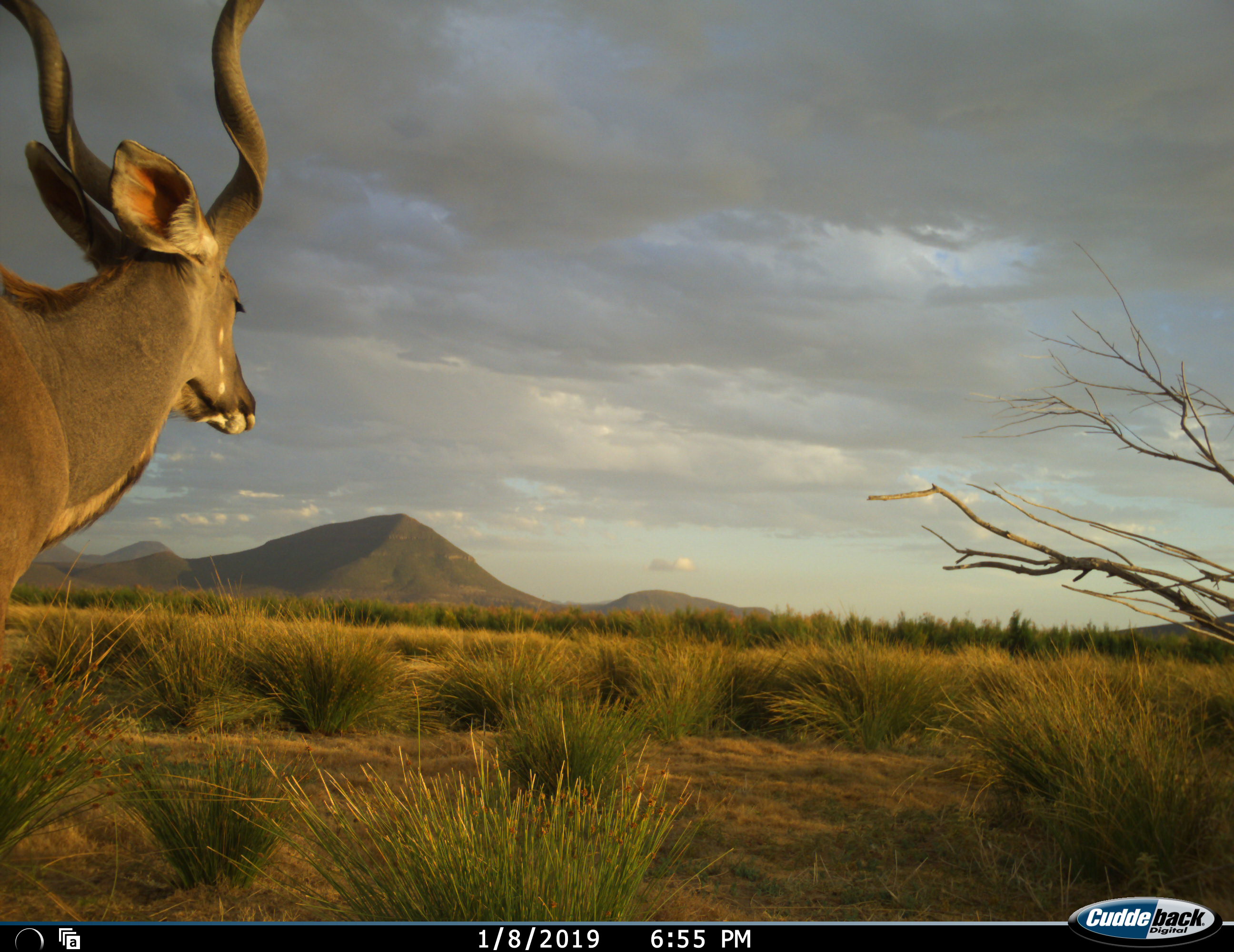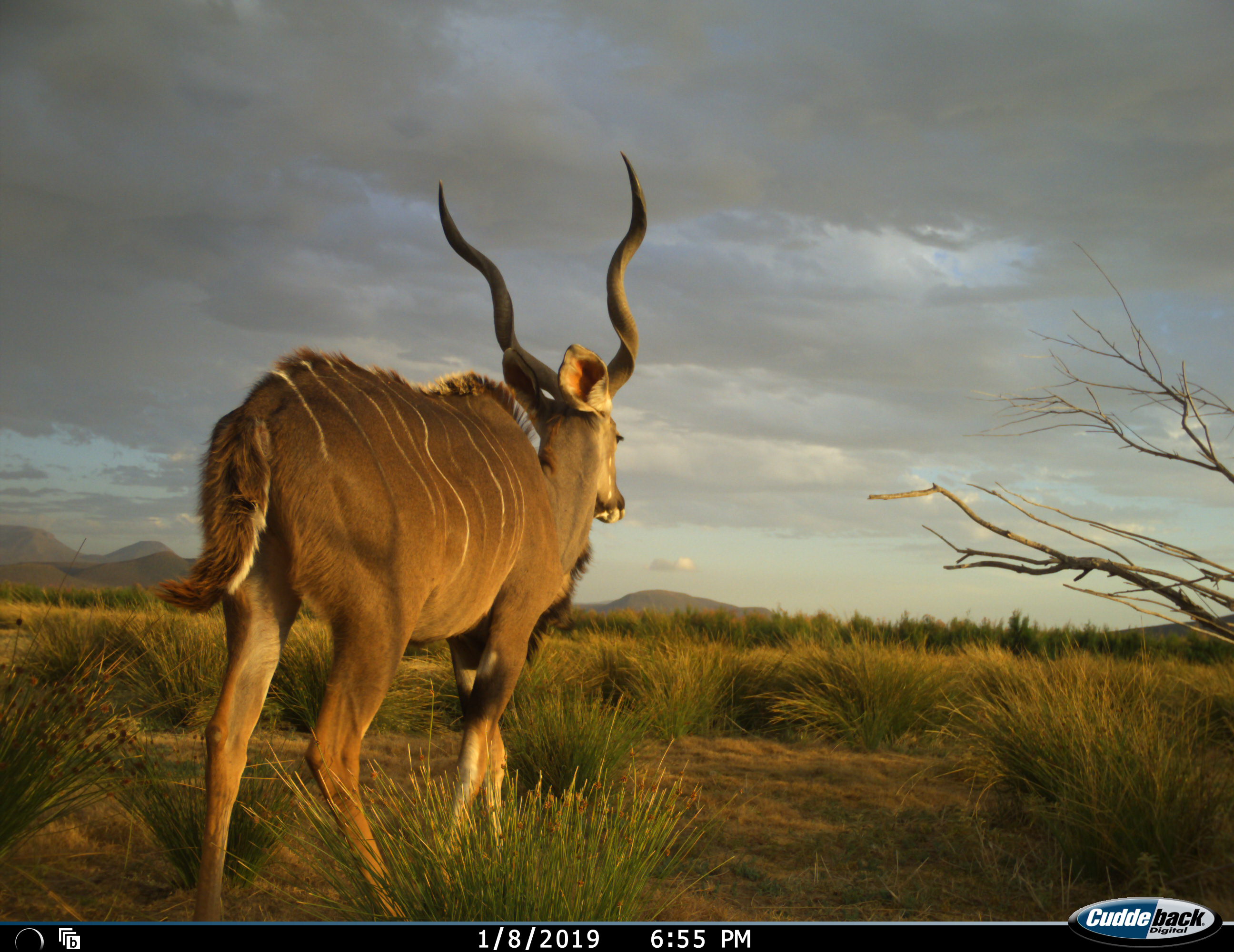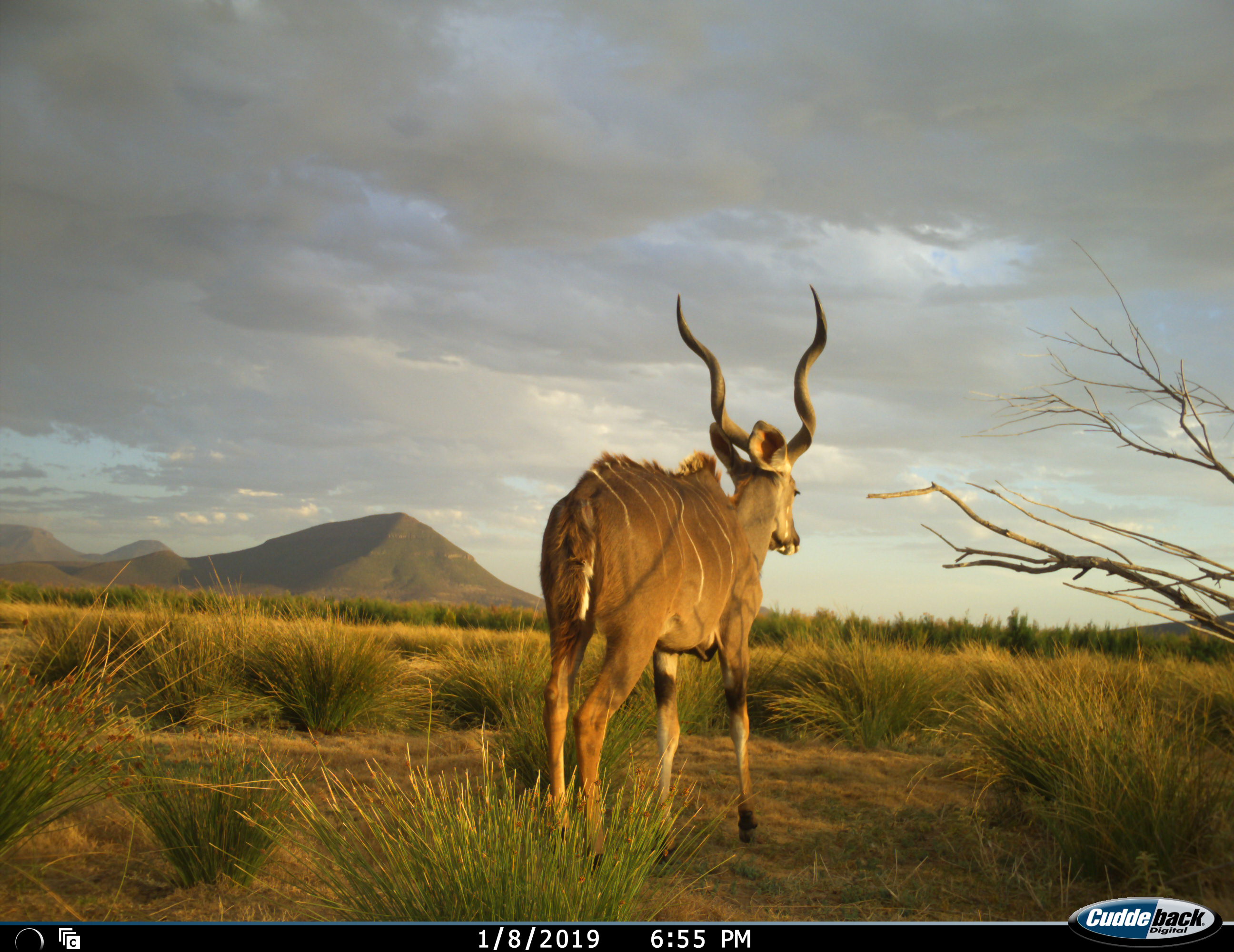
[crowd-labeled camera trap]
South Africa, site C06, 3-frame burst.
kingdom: Animalia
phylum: Chordata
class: Mammalia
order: Artiodactyla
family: Bovidae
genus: Tragelaphus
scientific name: Tragelaphus strepsiceros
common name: greater kudu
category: kudu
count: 1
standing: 10%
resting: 0%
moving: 90%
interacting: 0%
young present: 0%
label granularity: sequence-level